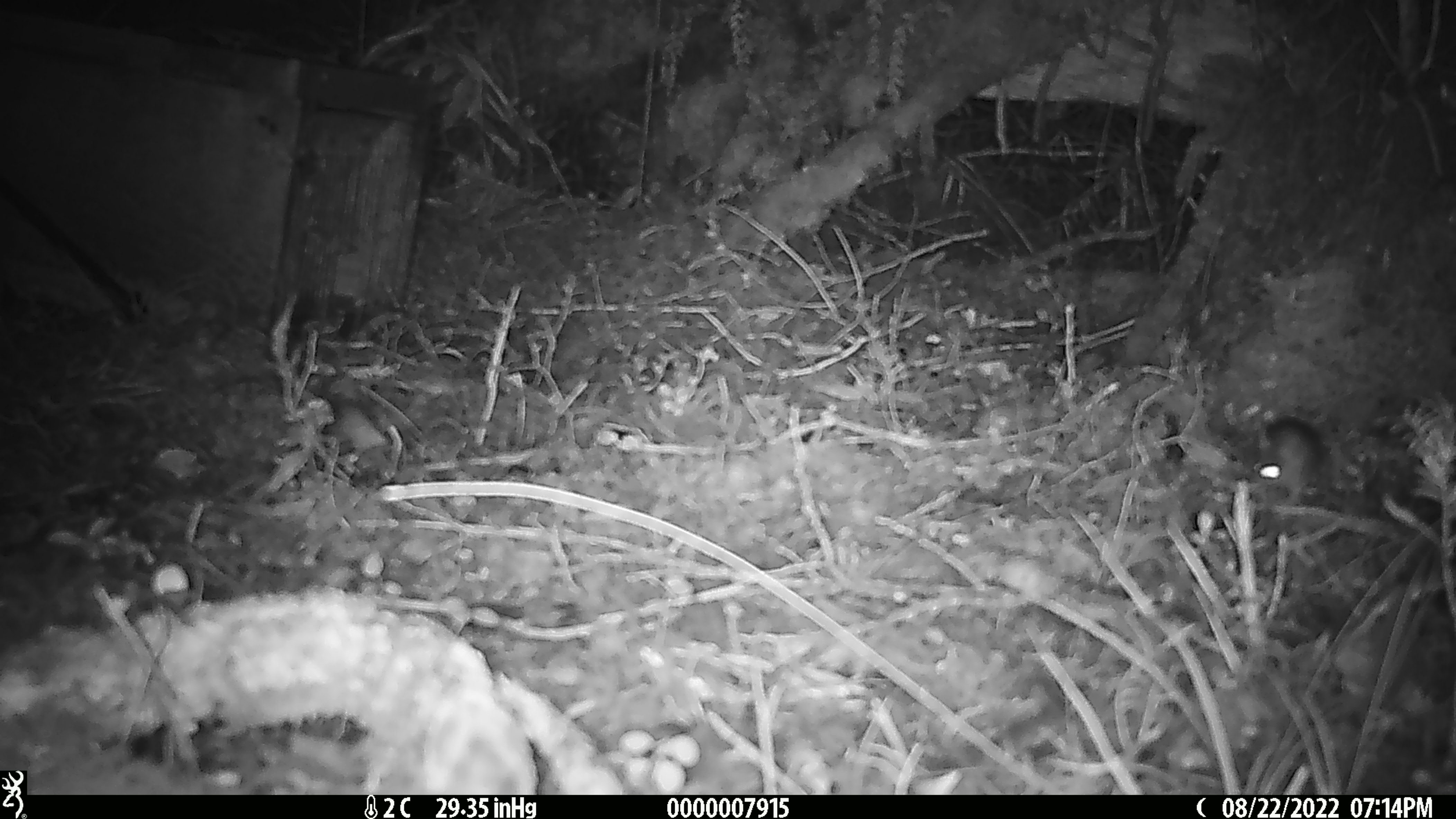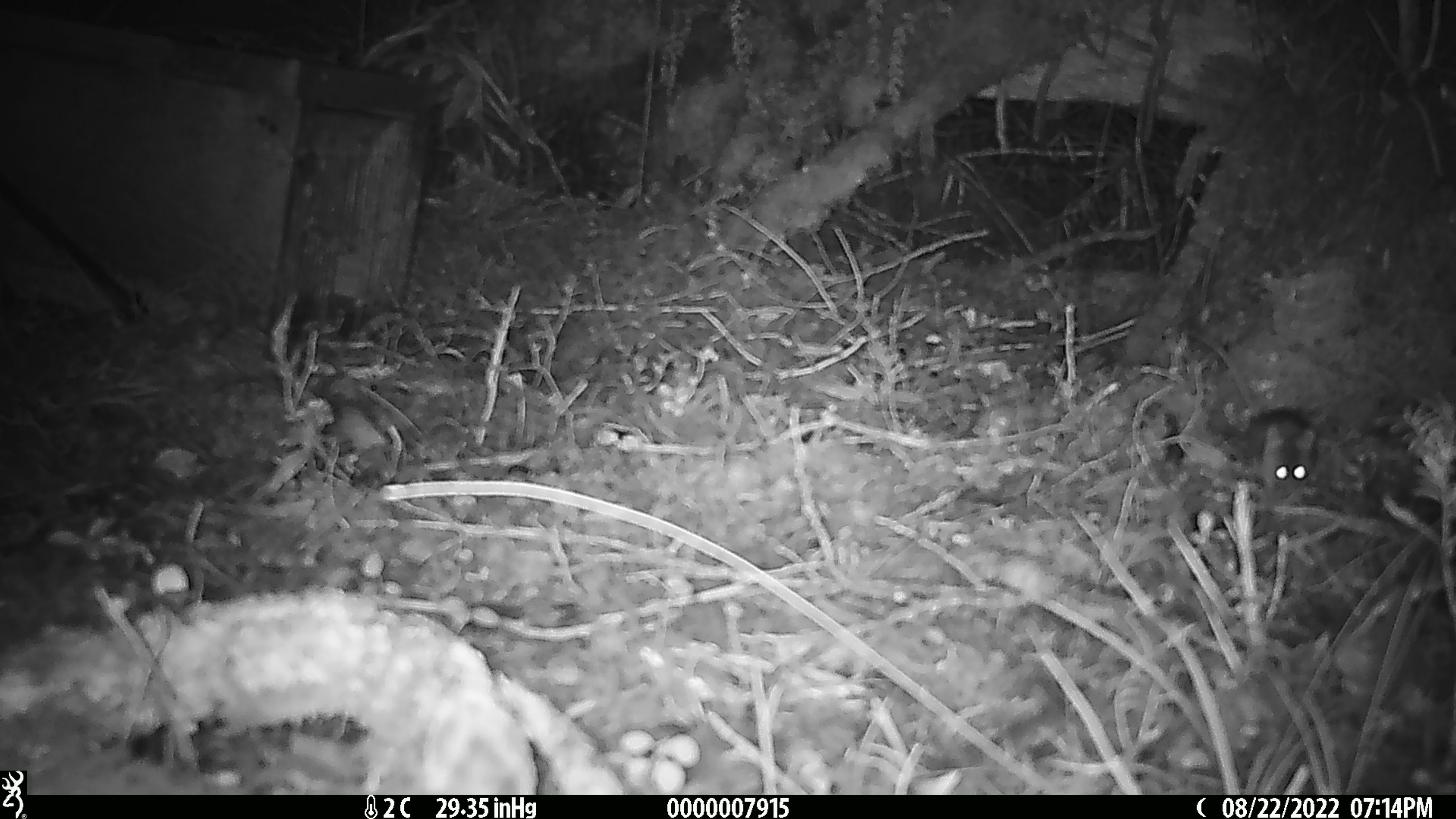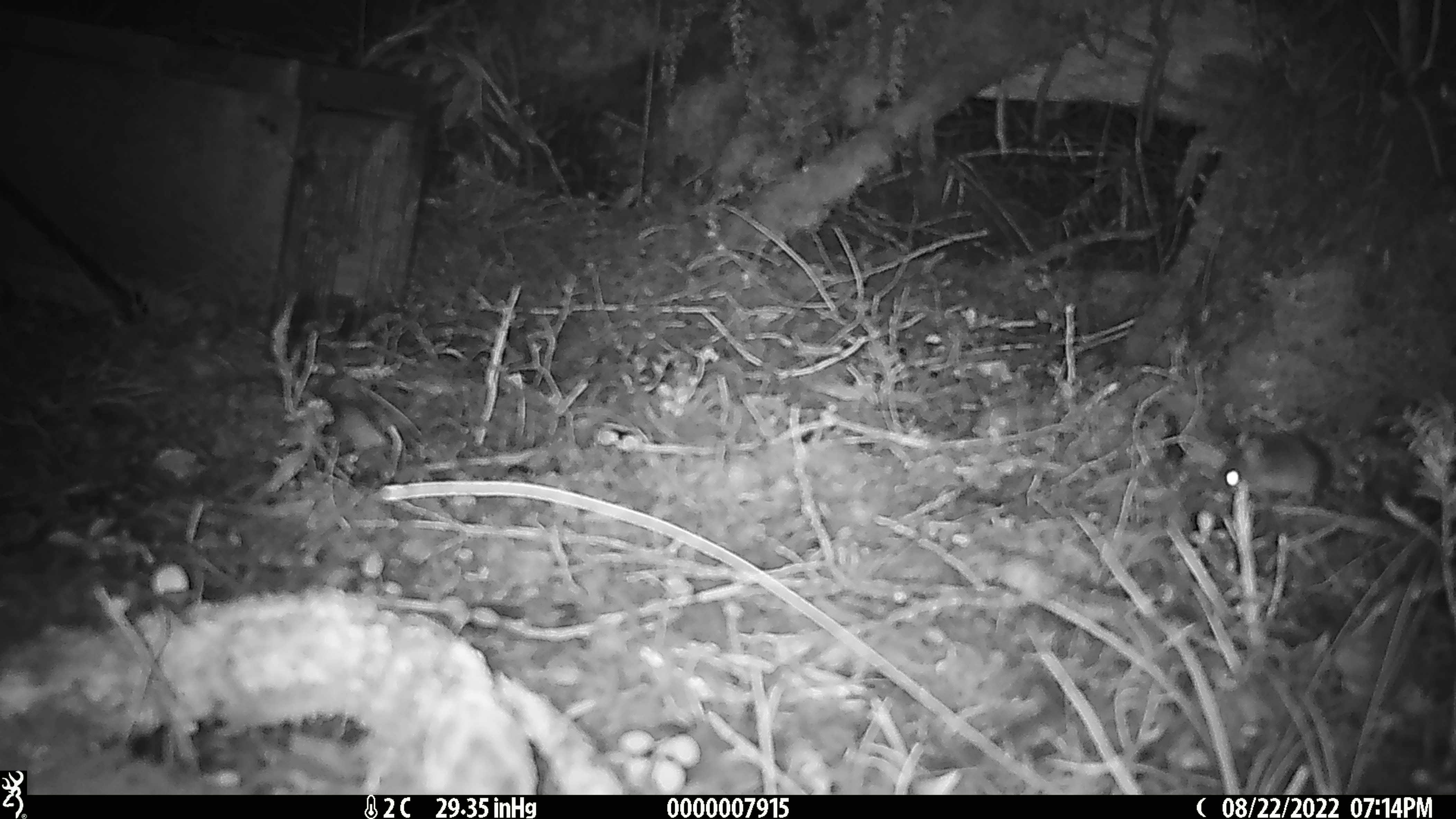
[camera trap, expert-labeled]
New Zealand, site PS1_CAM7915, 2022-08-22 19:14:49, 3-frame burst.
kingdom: Animalia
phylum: Chordata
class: Mammalia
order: Rodentia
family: Muridae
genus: Mus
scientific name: Mus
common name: mouse